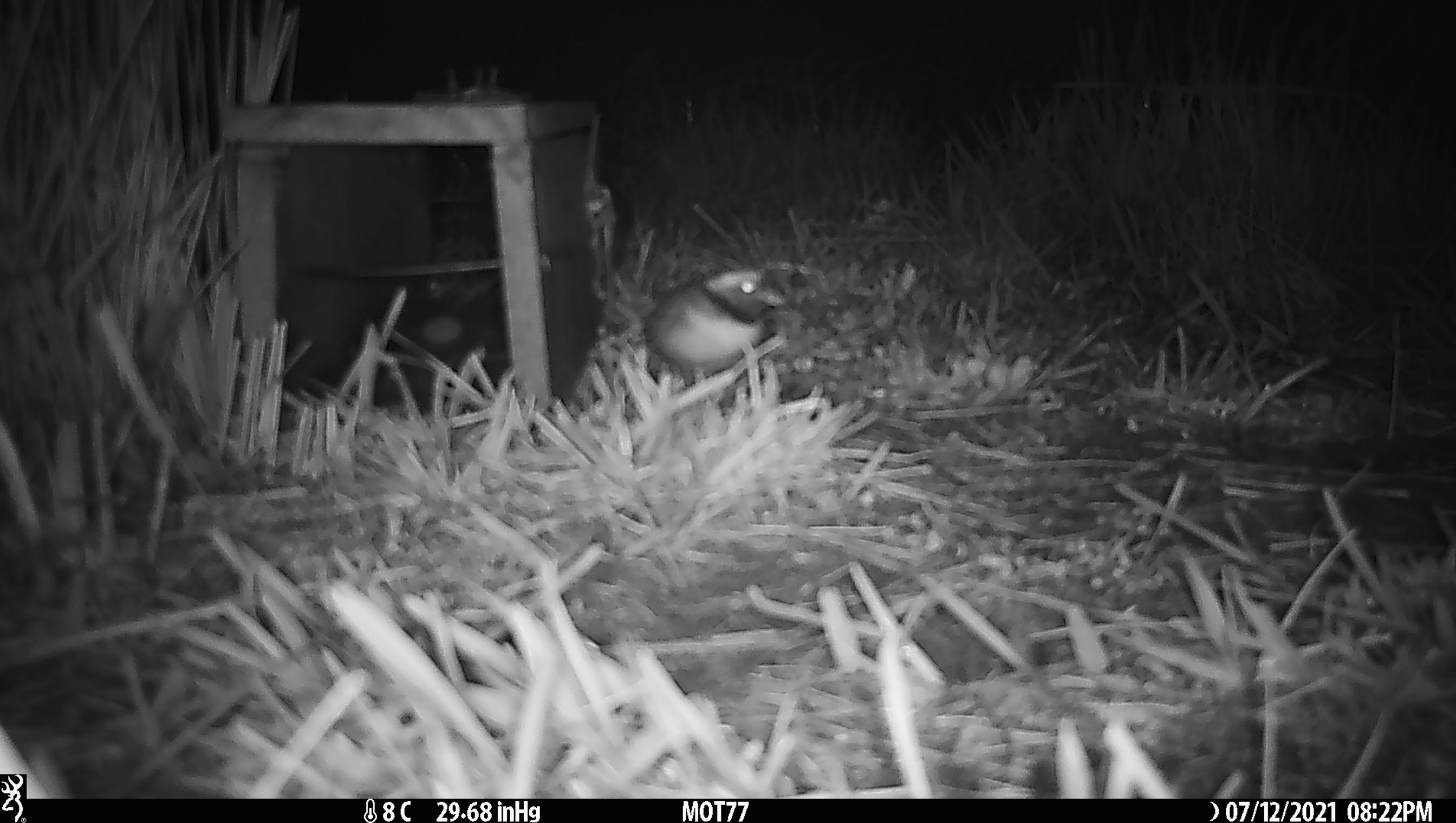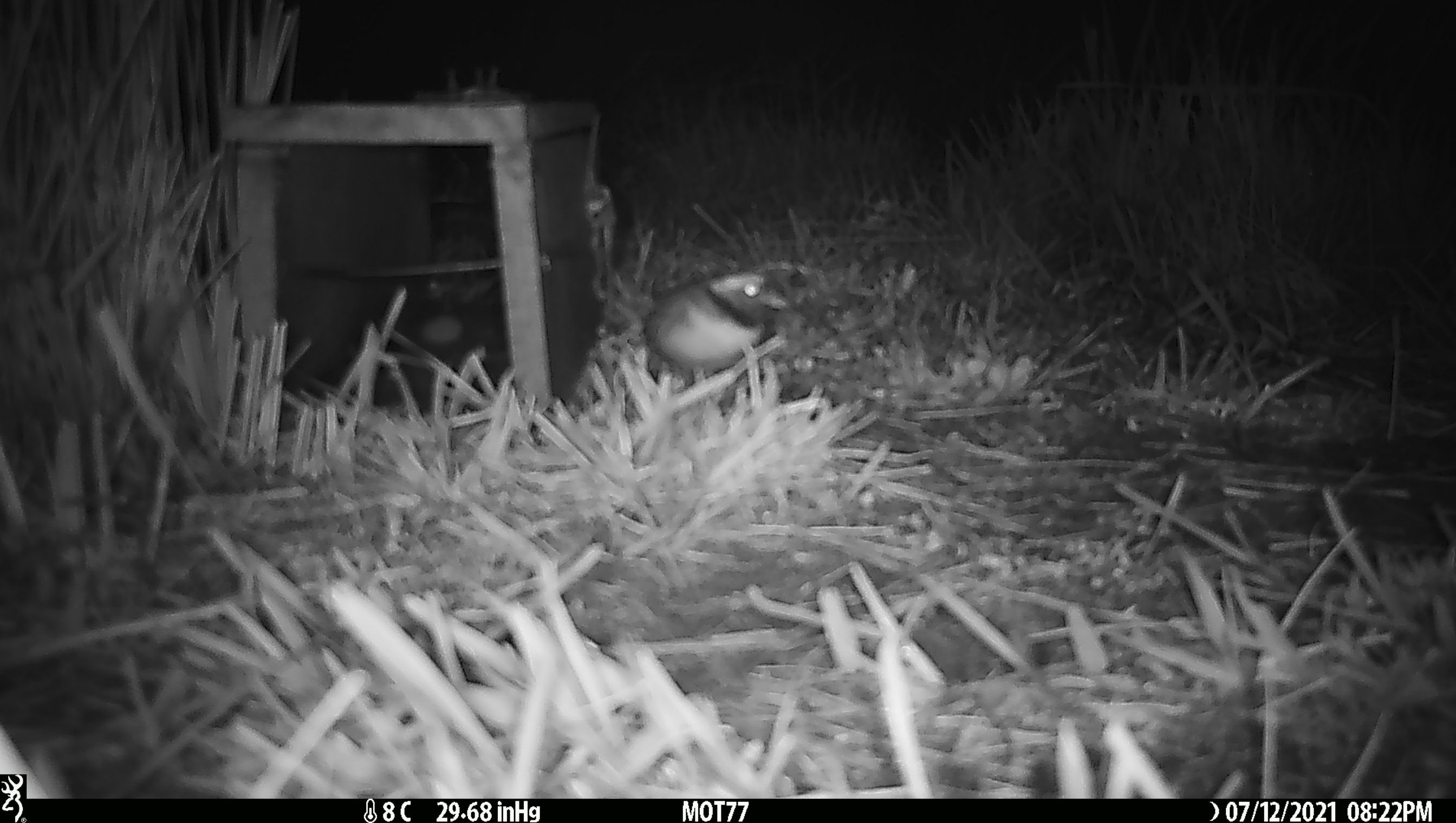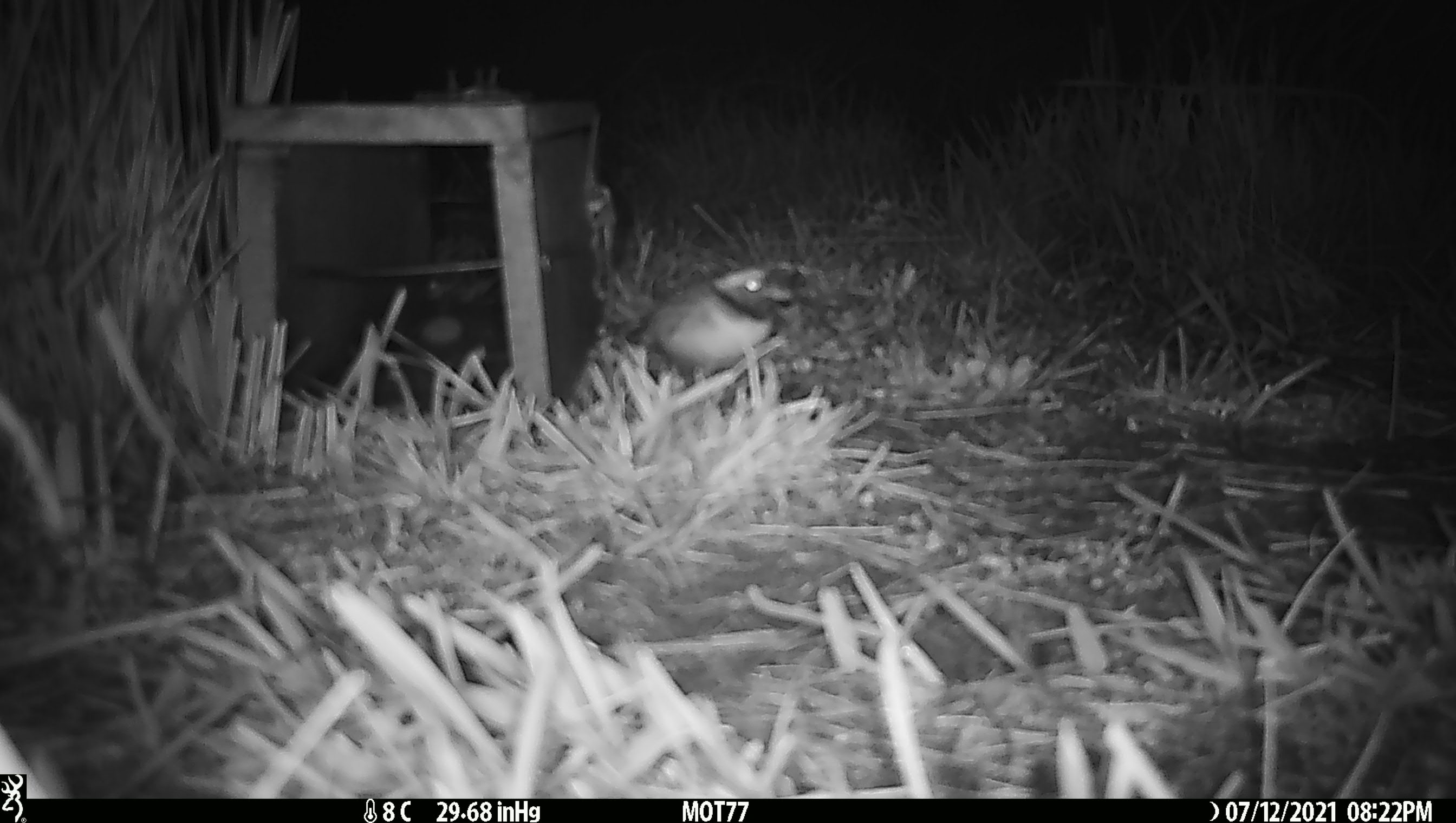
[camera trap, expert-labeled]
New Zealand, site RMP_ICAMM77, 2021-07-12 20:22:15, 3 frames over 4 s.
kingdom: Animalia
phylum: Chordata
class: Aves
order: Charadriiformes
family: Charadriidae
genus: Thinornis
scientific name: Thinornis novaeseelandiae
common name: shore plover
Shore plover (Thinornis novaeseelandiae).